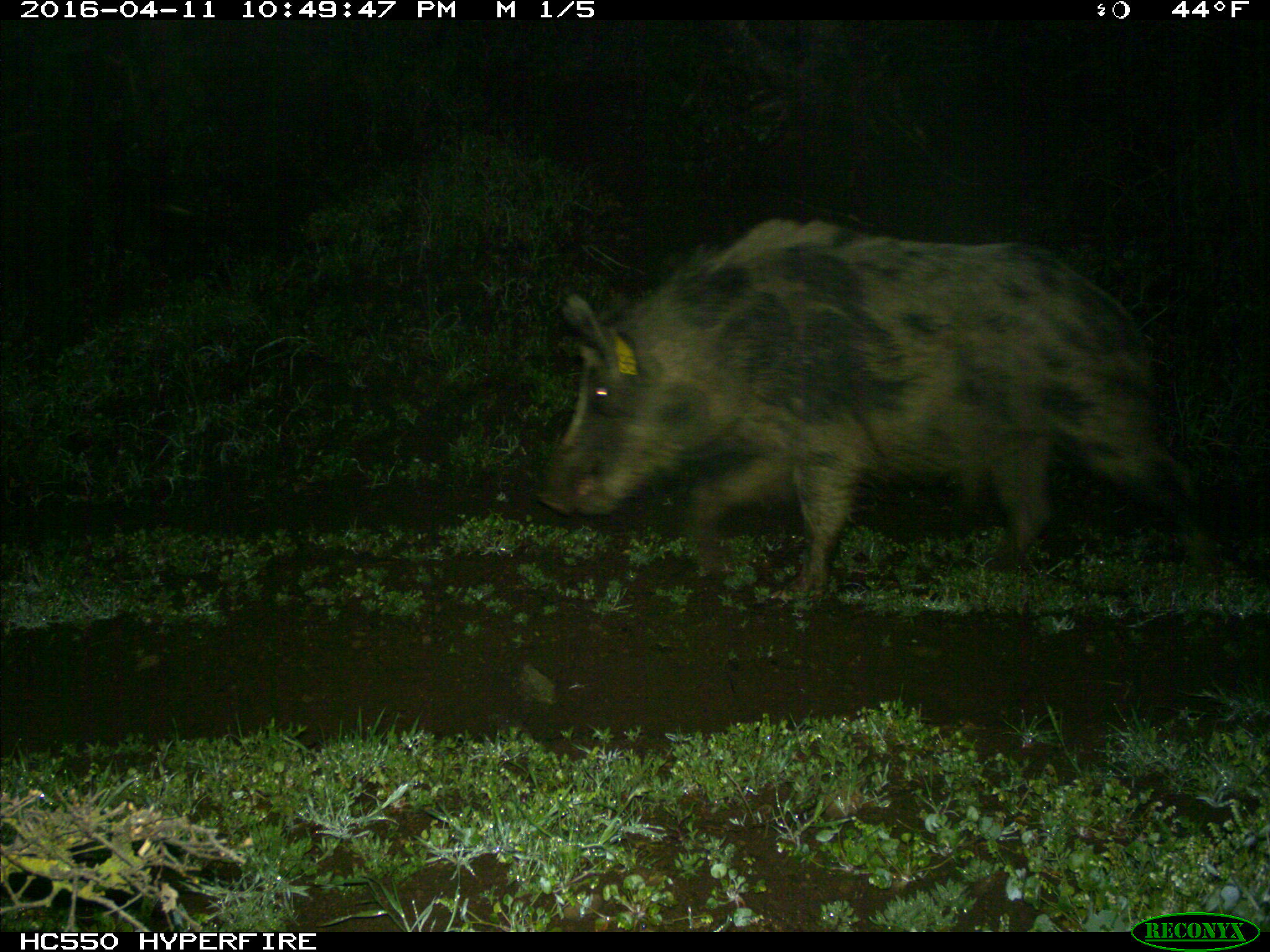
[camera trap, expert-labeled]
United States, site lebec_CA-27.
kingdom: Animalia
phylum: Chordata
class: Mammalia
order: Artiodactyla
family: Suidae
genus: Sus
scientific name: Sus scrofa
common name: wild boar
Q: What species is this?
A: Sus scrofa (wild boar).